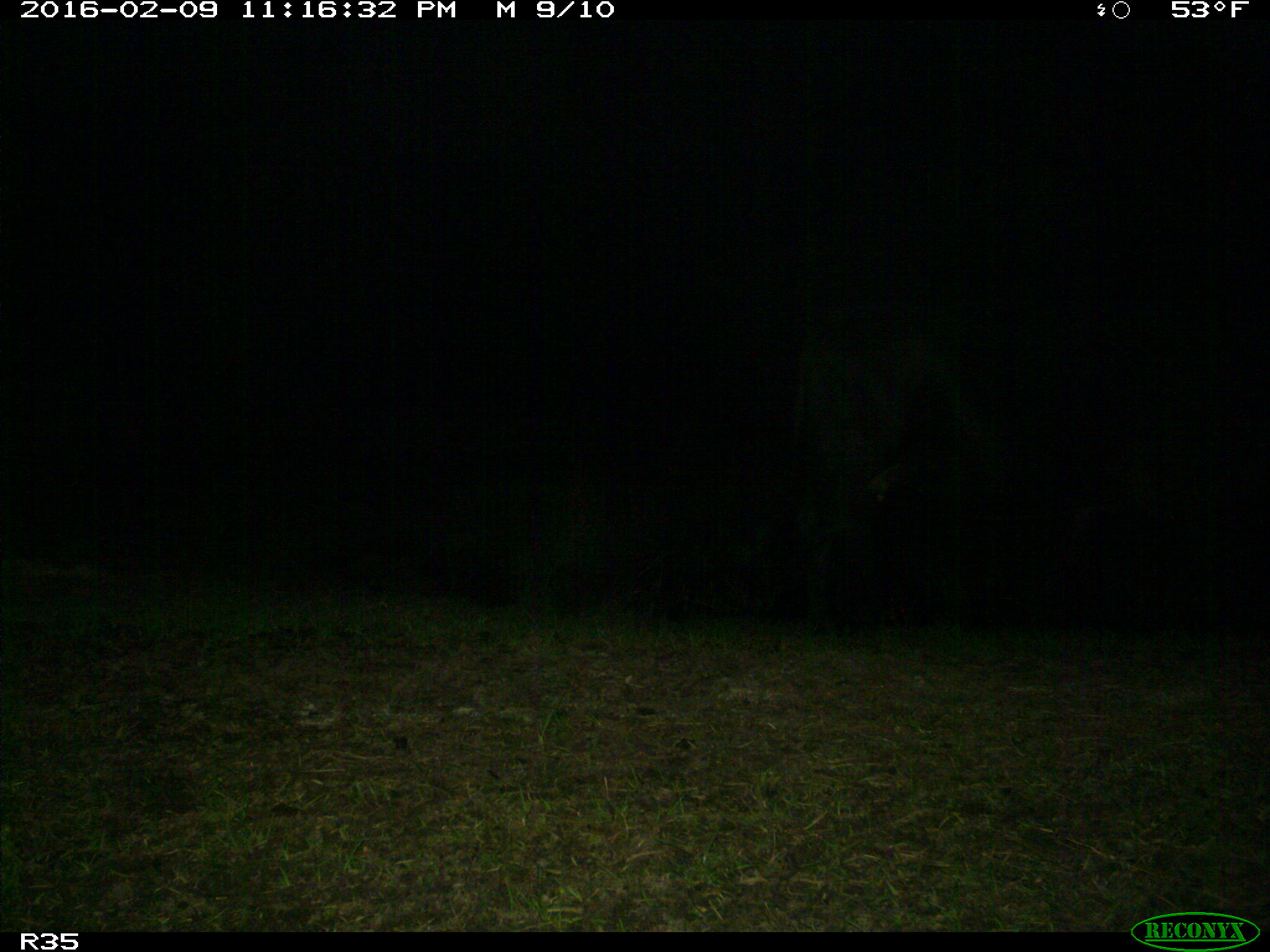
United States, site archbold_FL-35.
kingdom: Animalia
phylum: Chordata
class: Mammalia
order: Artiodactyla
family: Bovidae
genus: Bos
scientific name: Bos taurus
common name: domestic cow